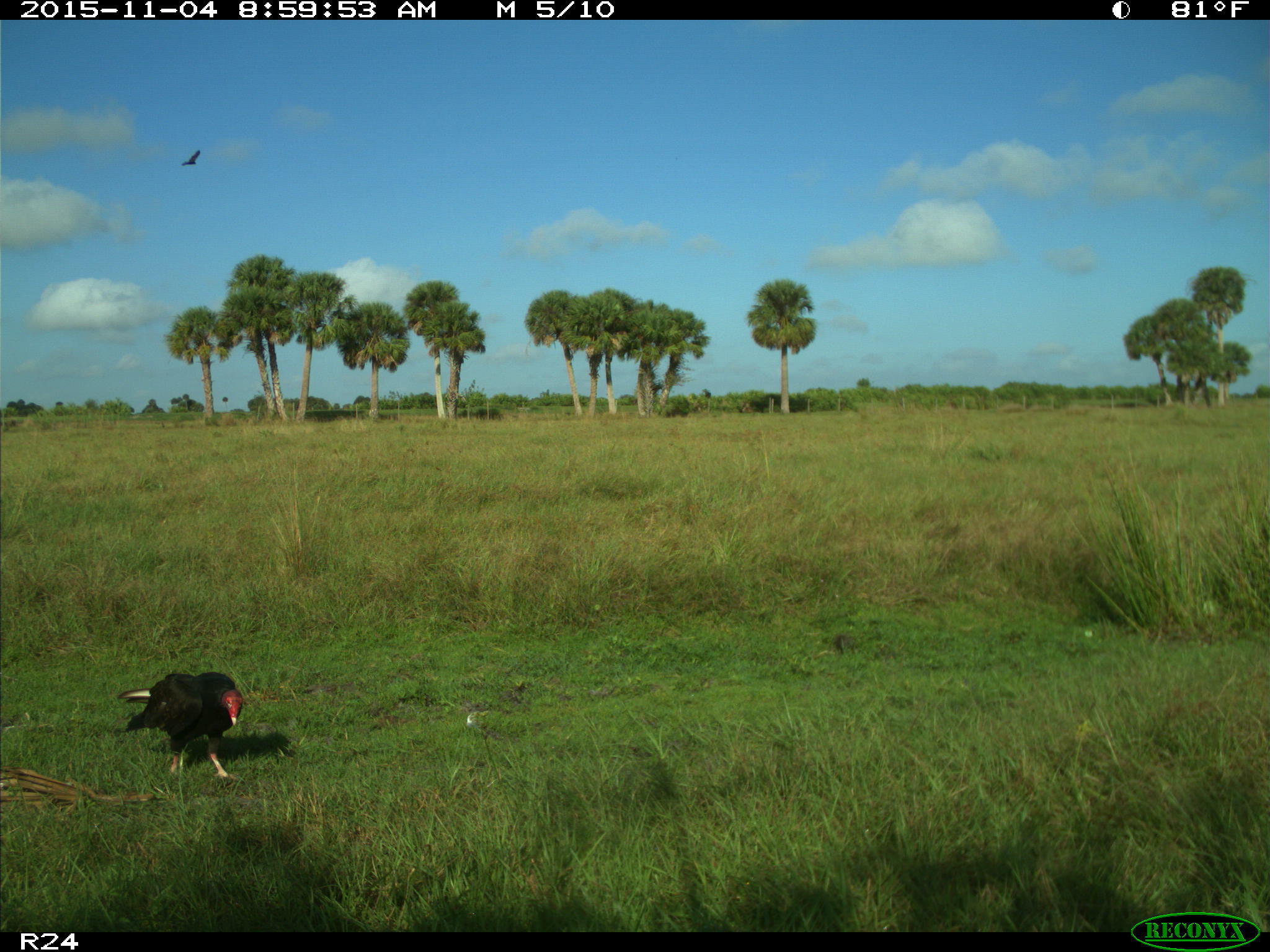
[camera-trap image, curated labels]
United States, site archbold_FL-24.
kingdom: Animalia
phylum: Chordata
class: Aves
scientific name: Aves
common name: birds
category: unidentified bird